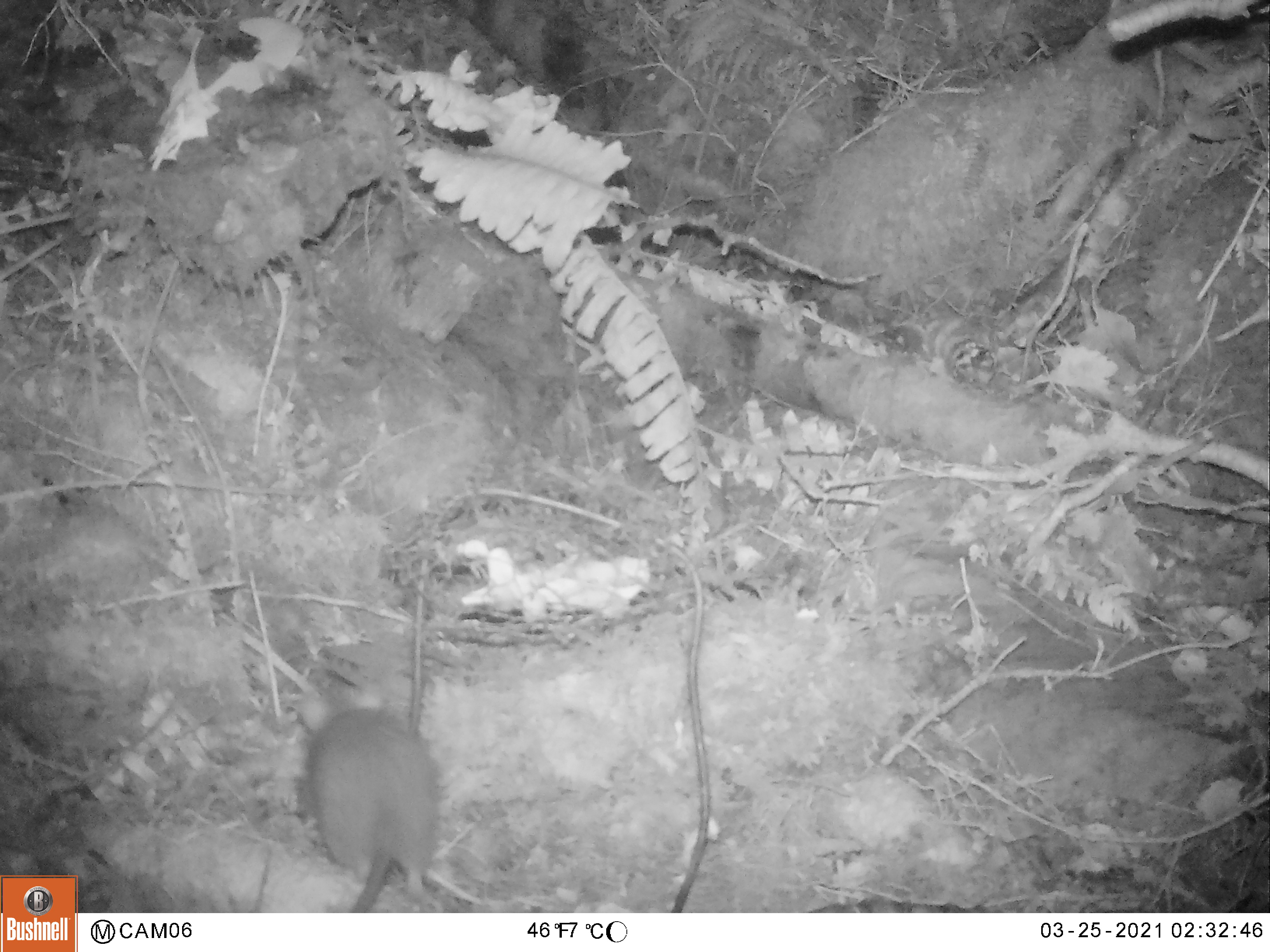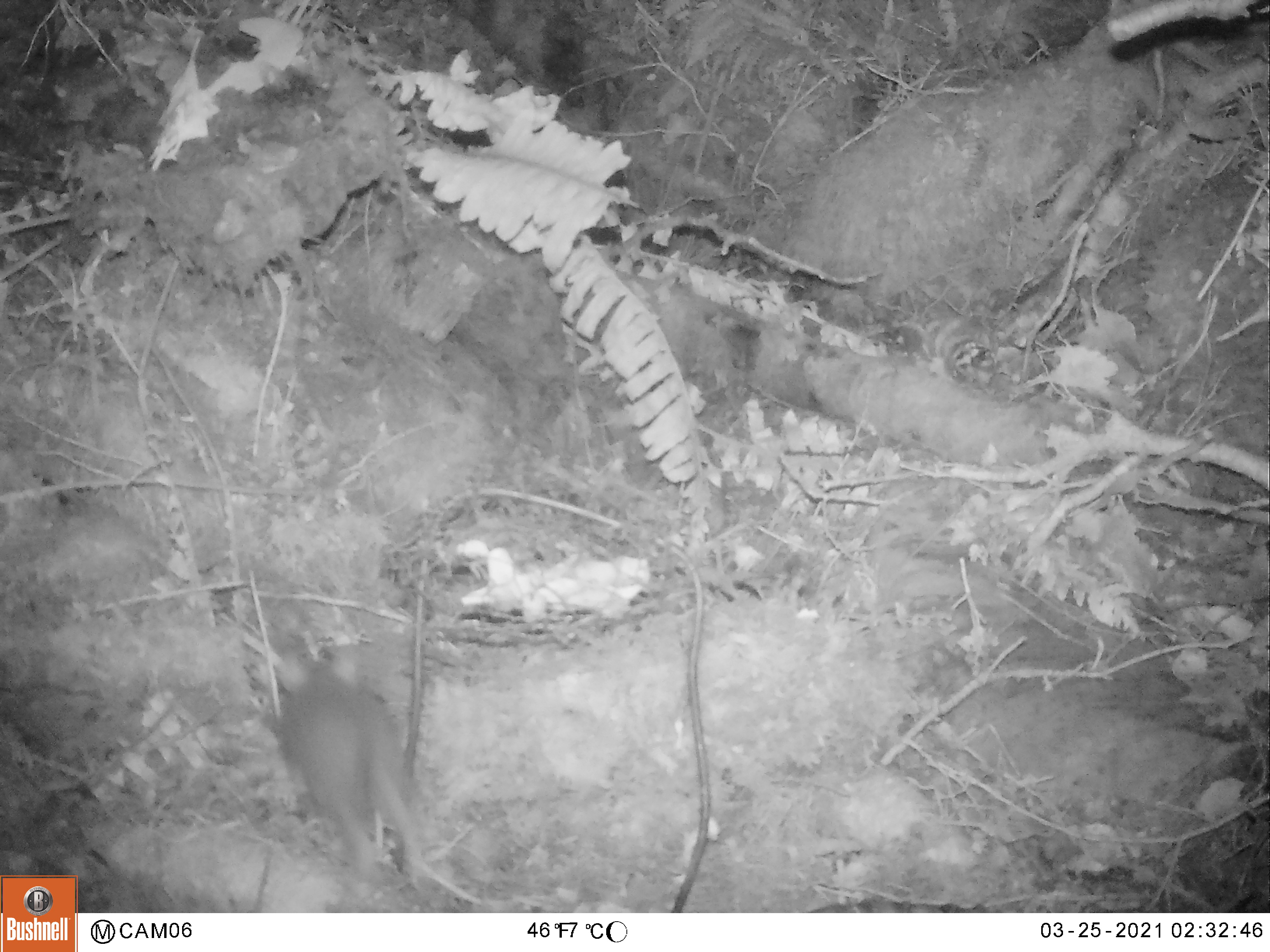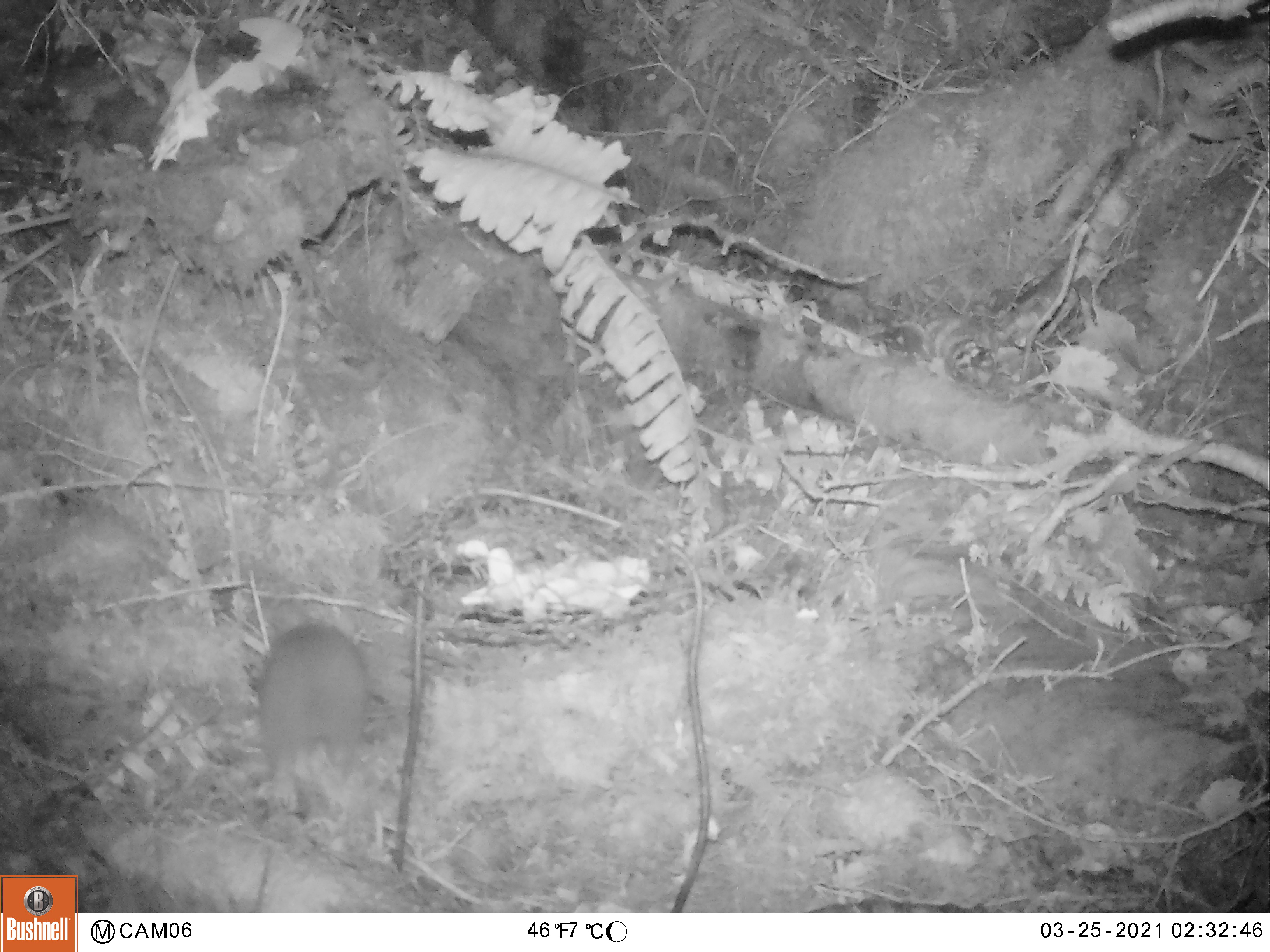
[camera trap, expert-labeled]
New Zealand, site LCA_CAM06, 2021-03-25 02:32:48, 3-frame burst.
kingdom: Animalia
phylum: Chordata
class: Mammalia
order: Rodentia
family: Muridae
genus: Rattus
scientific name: Rattus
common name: rat